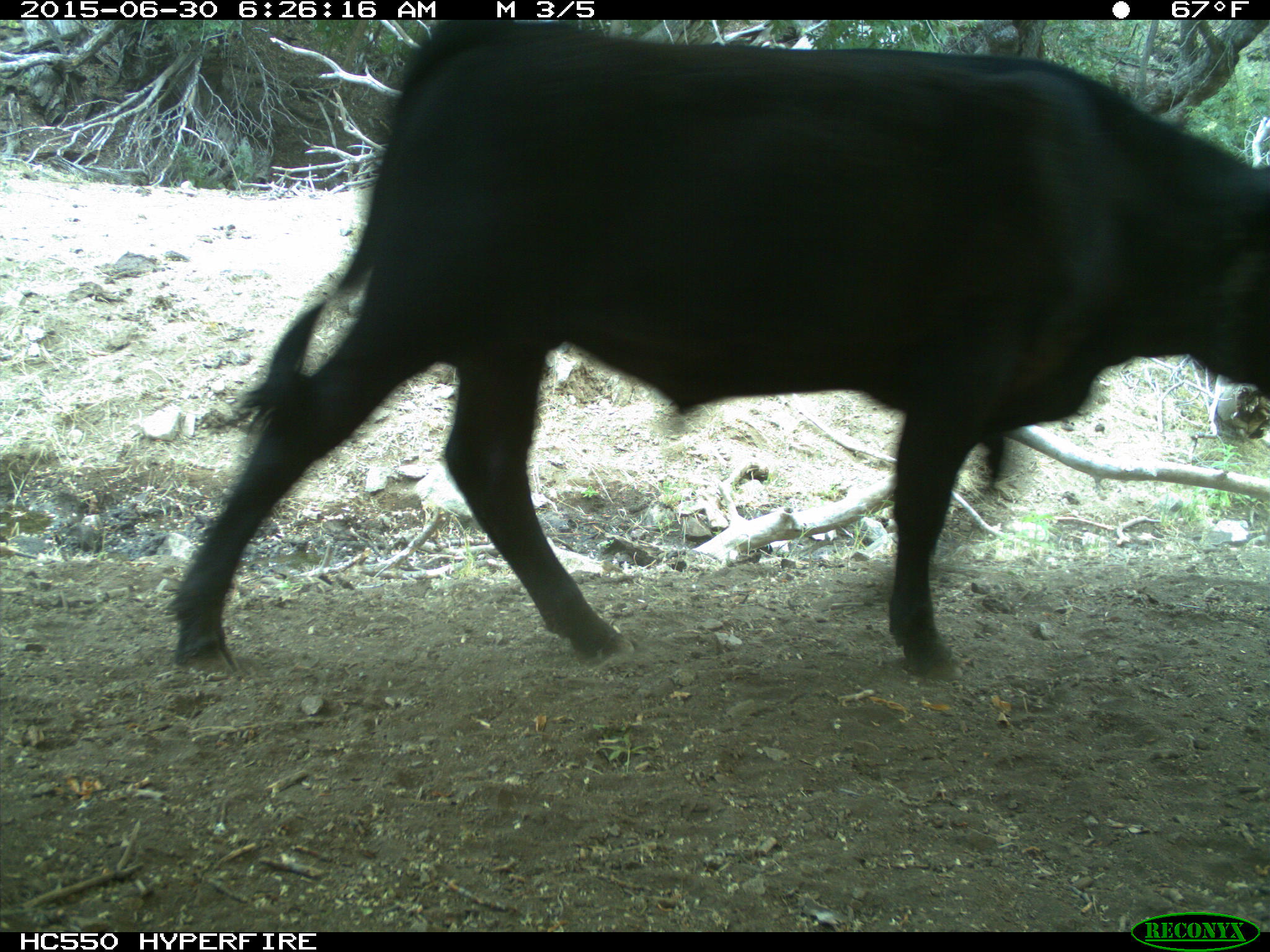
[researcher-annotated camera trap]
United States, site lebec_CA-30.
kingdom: Animalia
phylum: Chordata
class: Mammalia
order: Artiodactyla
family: Bovidae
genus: Bos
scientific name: Bos taurus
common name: domestic cow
Bos taurus (domestic cow).